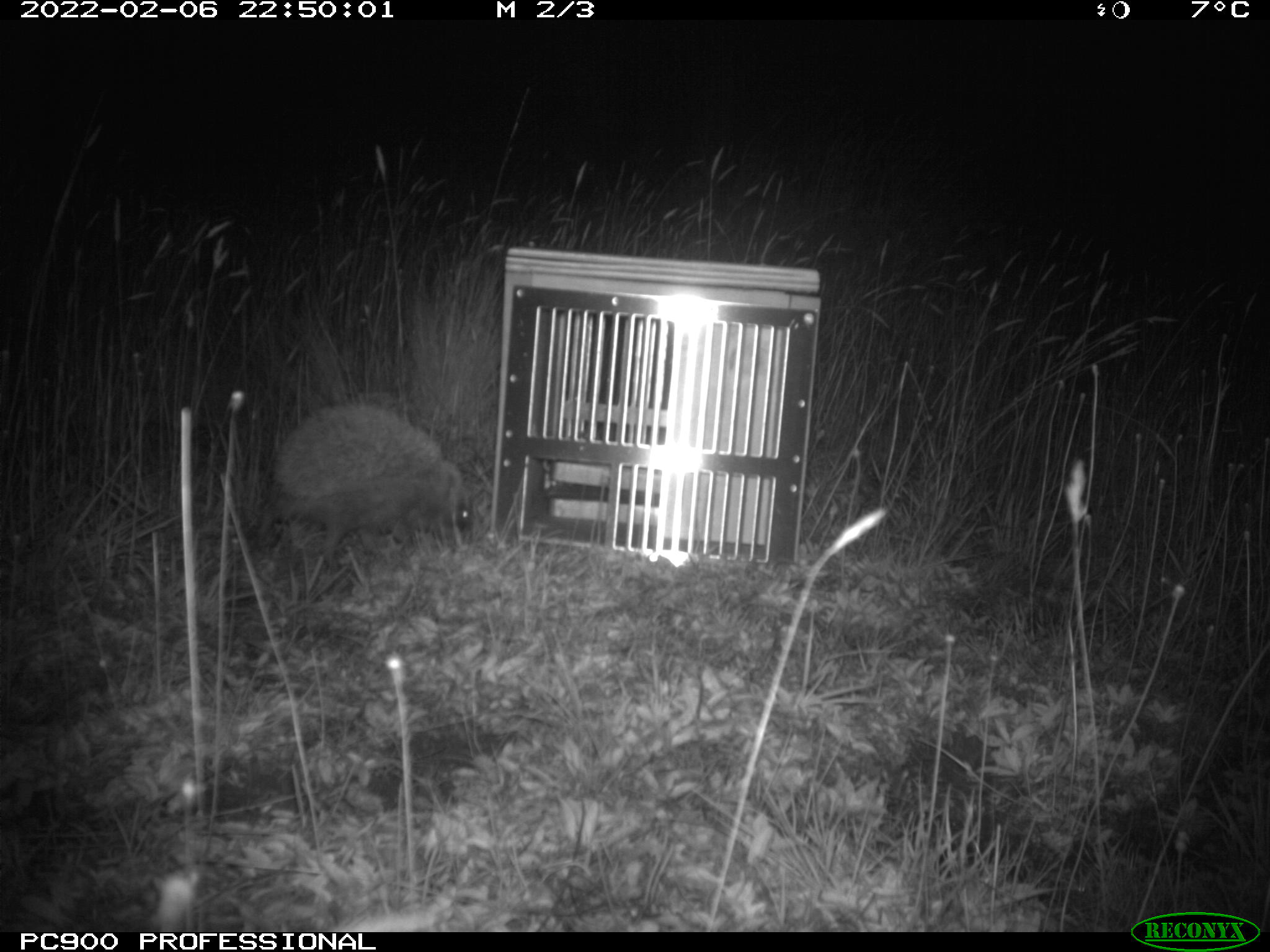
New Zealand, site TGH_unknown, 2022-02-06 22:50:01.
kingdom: Animalia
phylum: Chordata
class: Mammalia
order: Eulipotyphla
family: Erinaceidae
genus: Erinaceus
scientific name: Erinaceus europaeus europaeus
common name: european hedgehog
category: hedgehog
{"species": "hedgehog (european hedgehog) (Erinaceus europaeus europaeus)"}